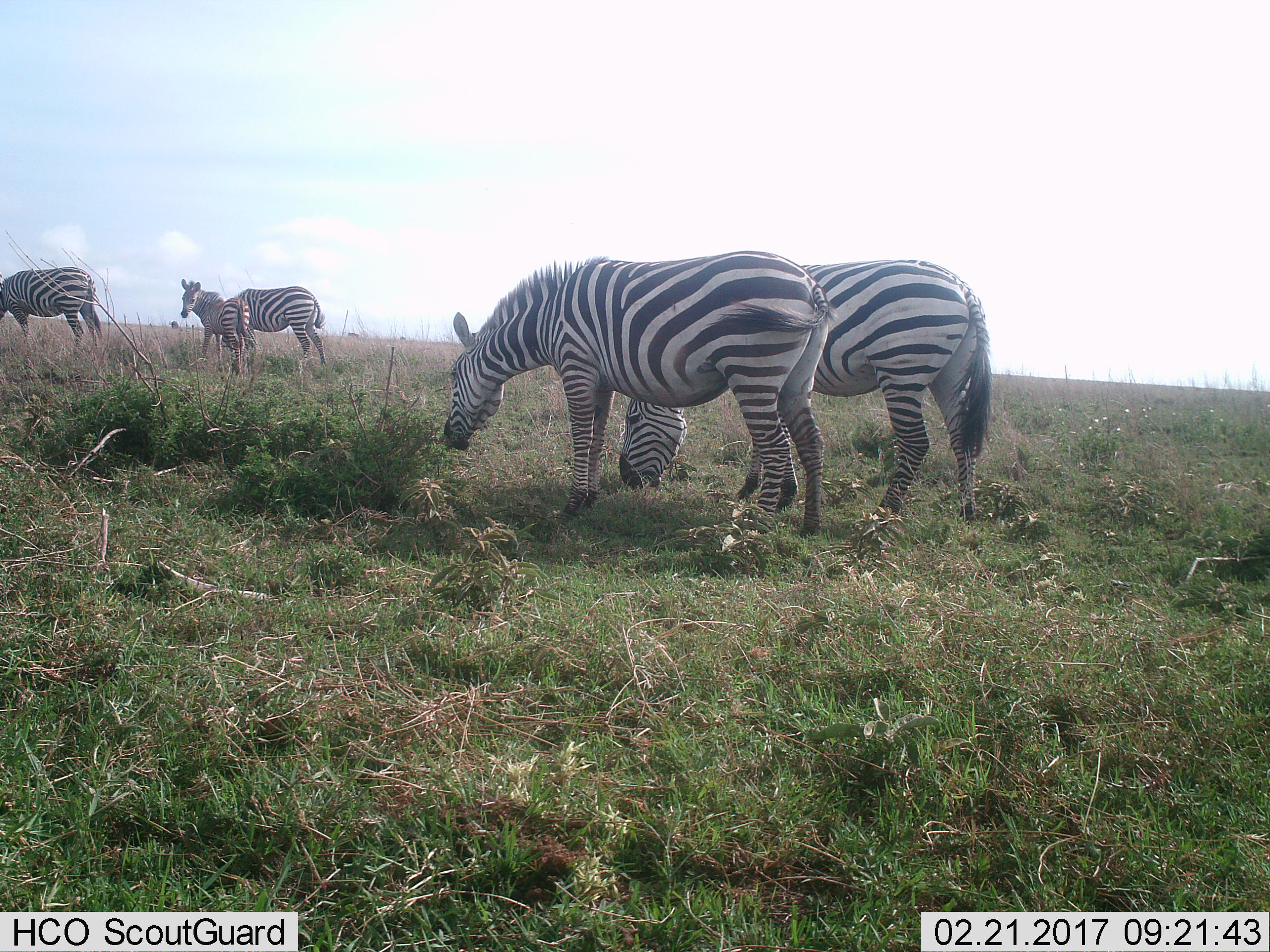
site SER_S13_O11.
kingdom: Animalia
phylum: Chordata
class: Mammalia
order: Perissodactyla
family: Equidae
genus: Equus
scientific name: Equus quagga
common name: plains zebra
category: zebraplains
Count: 5.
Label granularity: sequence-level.